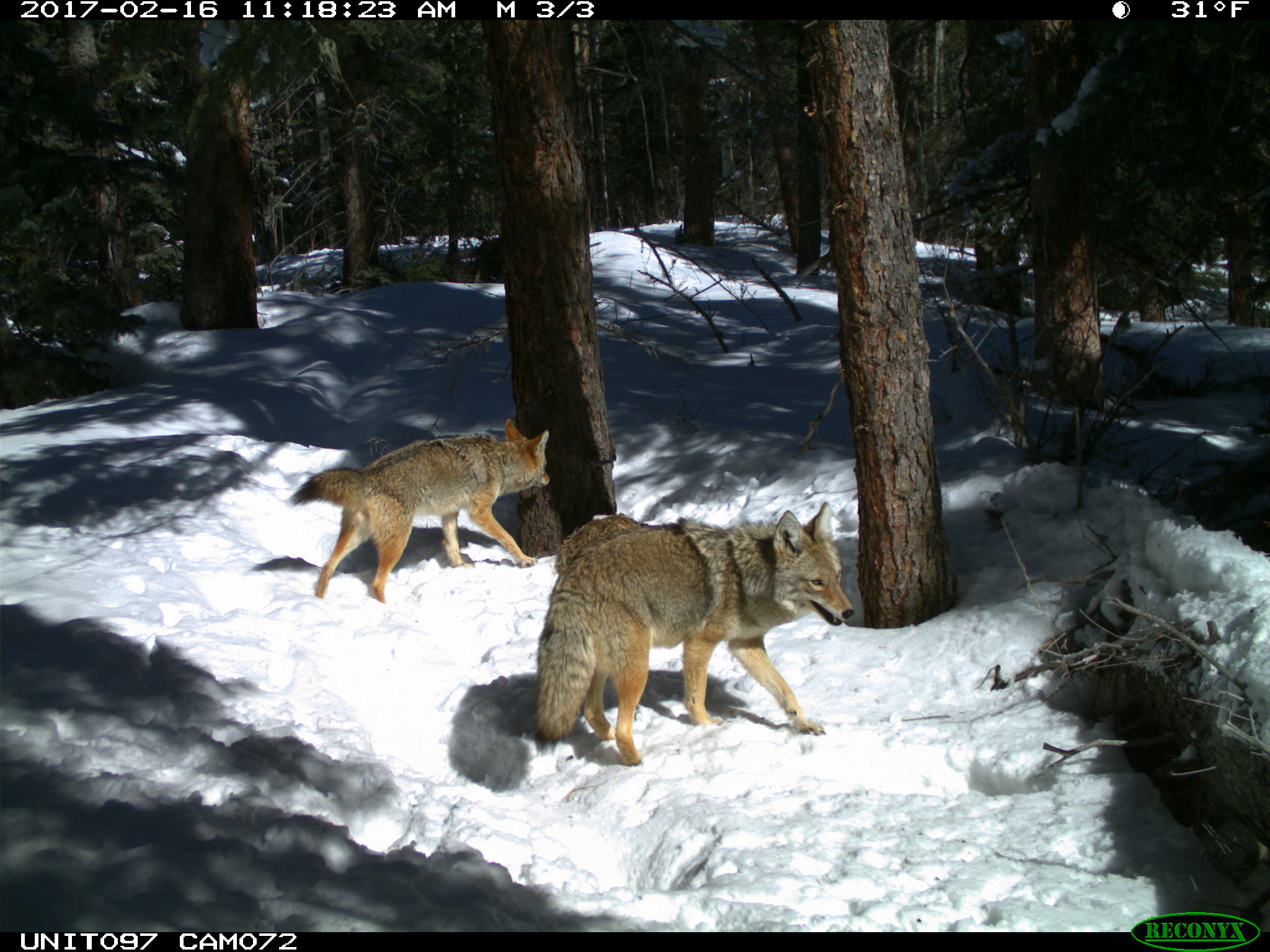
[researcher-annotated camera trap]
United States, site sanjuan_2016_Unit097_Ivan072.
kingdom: Animalia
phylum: Chordata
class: Mammalia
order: Carnivora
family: Canidae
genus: Canis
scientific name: Canis latrans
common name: coyote